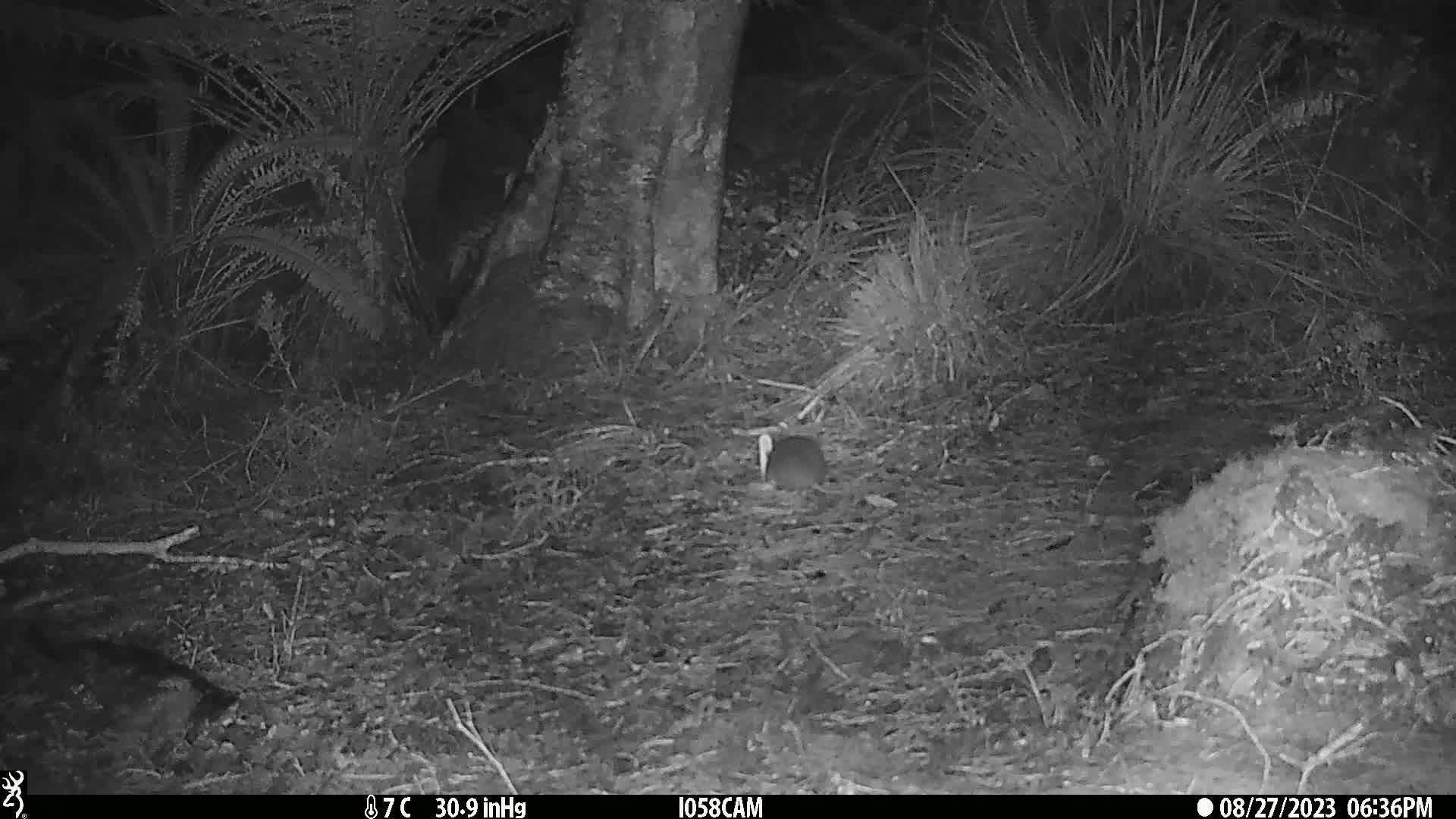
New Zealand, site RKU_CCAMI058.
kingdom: Animalia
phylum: Chordata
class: Mammalia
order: Rodentia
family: Muridae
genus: Rattus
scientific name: Rattus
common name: rat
Rat (Rattus).